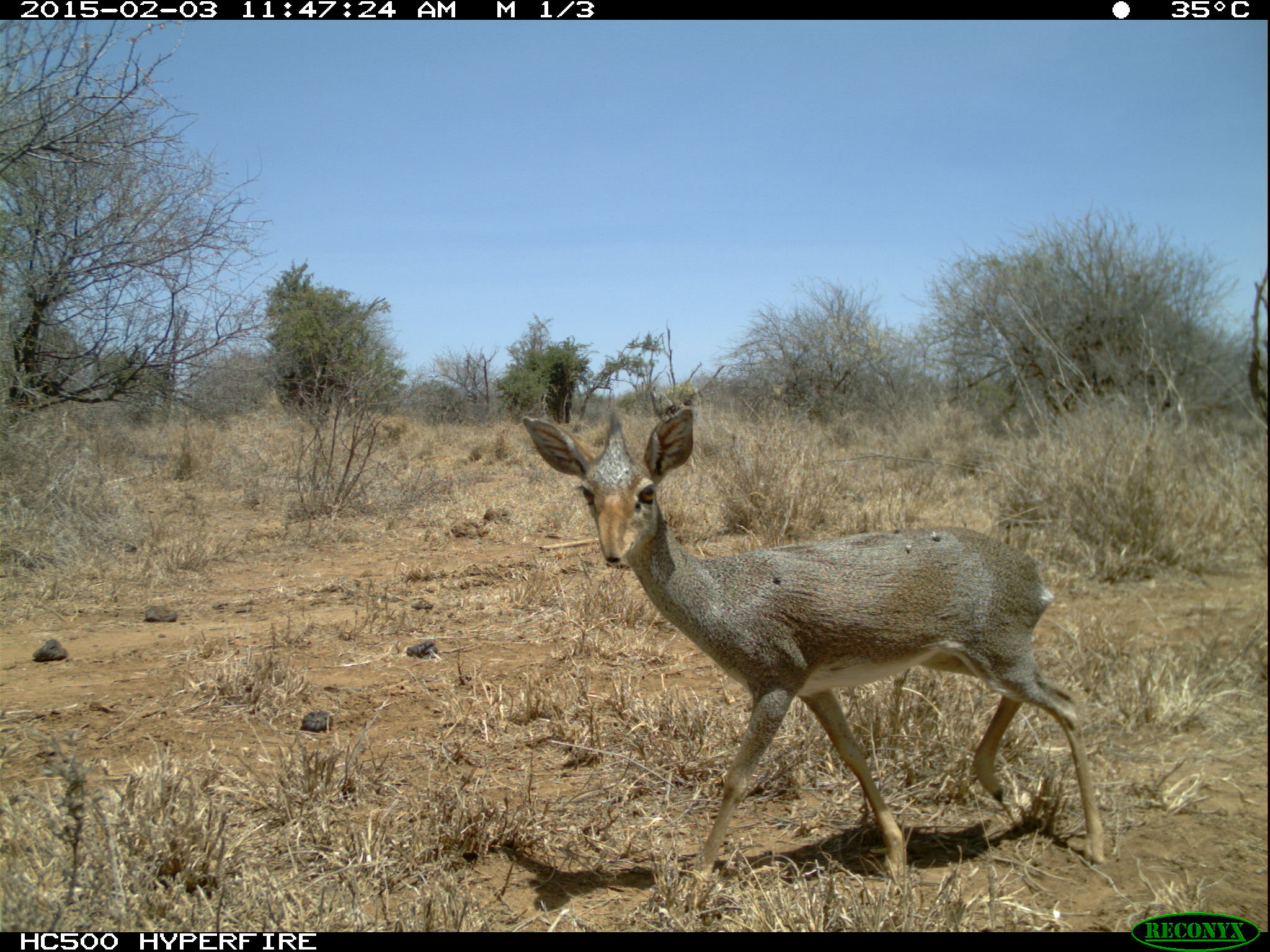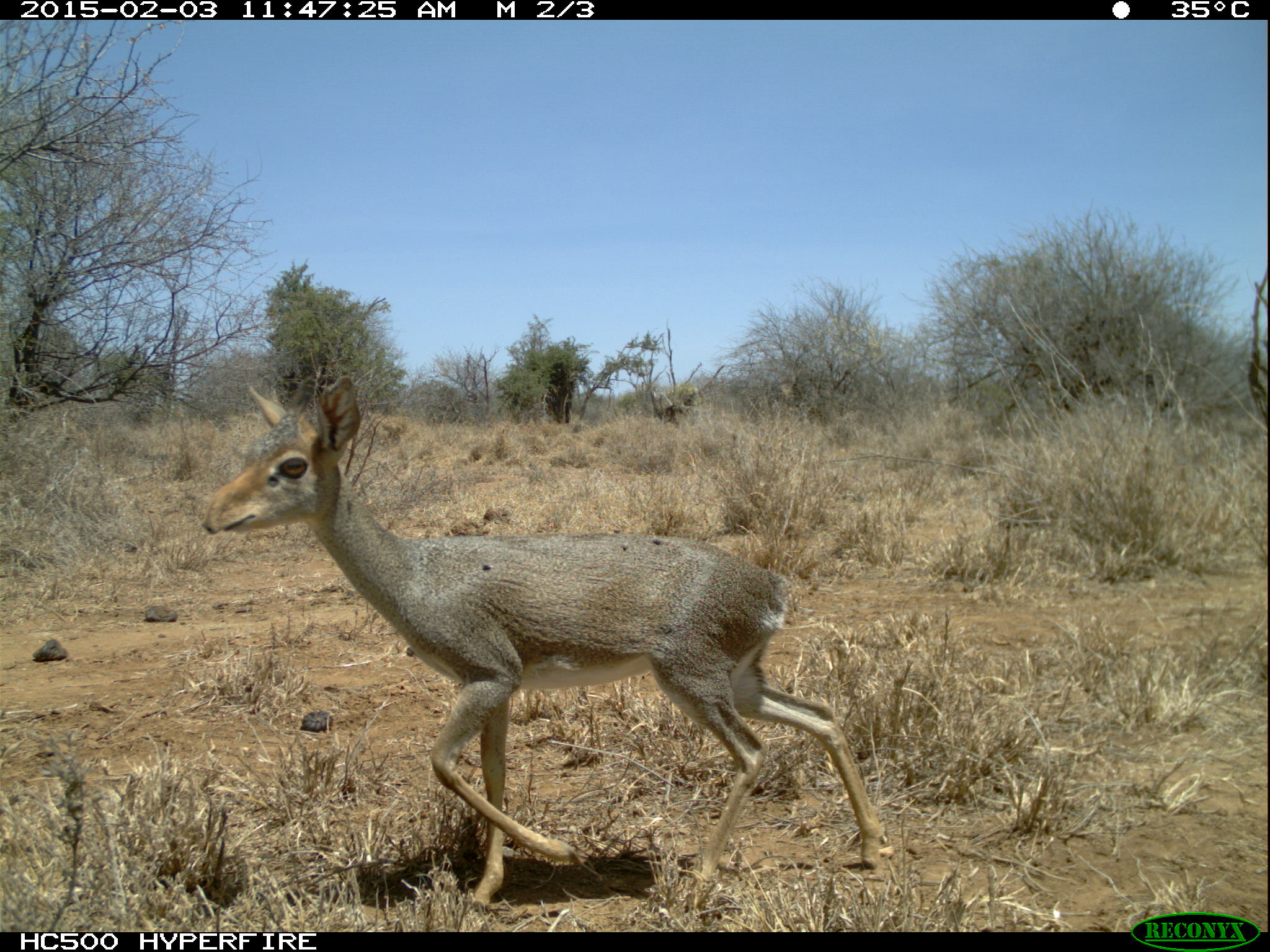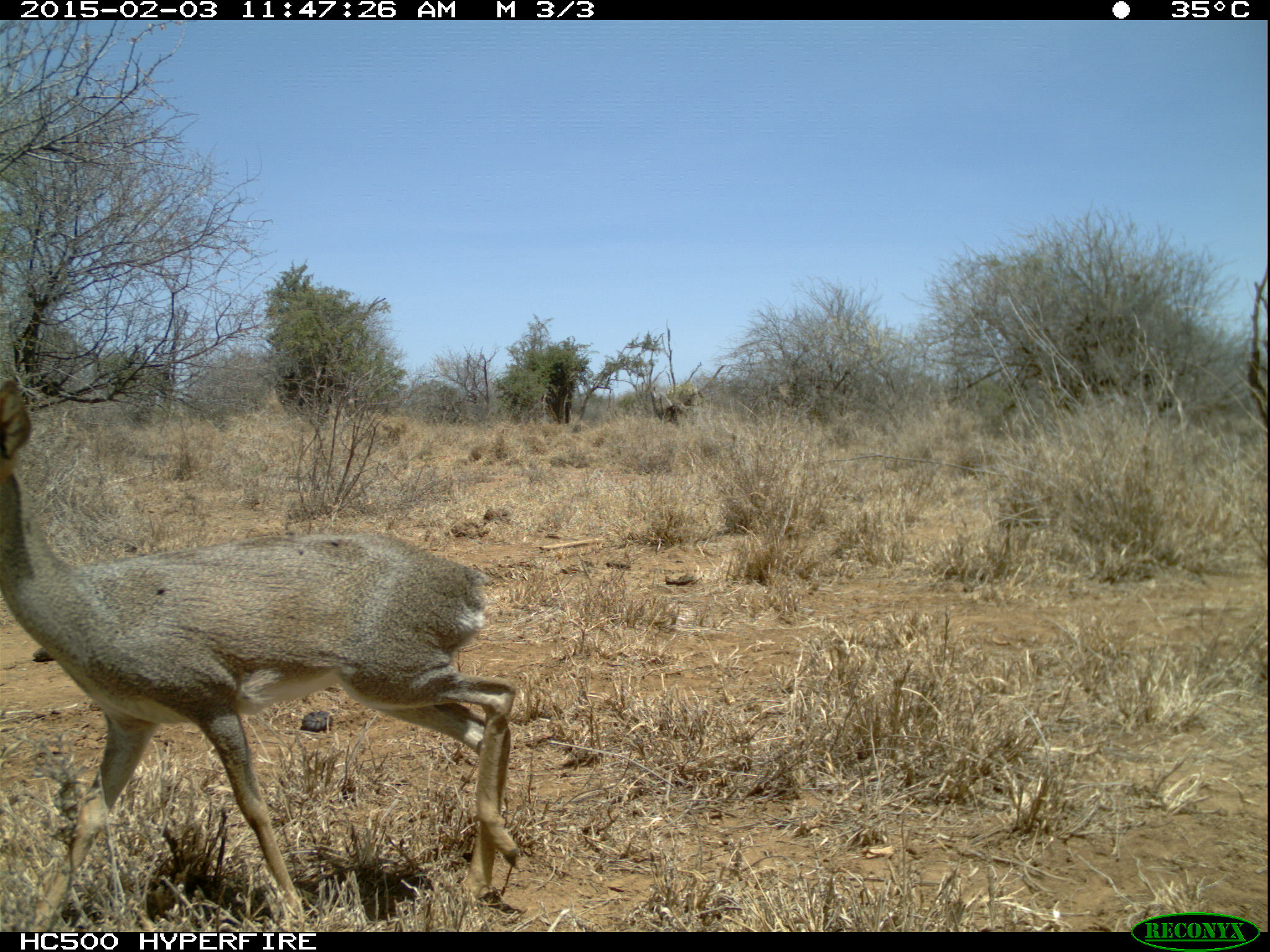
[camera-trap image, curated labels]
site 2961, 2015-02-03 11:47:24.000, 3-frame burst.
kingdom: Animalia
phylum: Chordata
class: Mammalia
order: Artiodactyla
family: Bovidae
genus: Madoqua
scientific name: Madoqua guentheri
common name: günther's dik-dik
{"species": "Madoqua guentheri (günther's dik-dik)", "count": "1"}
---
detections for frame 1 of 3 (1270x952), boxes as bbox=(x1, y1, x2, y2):
madoqua guentheri: bbox=(527, 404, 1105, 873)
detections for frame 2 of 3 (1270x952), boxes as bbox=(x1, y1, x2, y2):
madoqua guentheri: bbox=(199, 382, 884, 904)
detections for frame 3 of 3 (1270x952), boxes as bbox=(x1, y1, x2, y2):
madoqua guentheri: bbox=(1, 384, 522, 921)